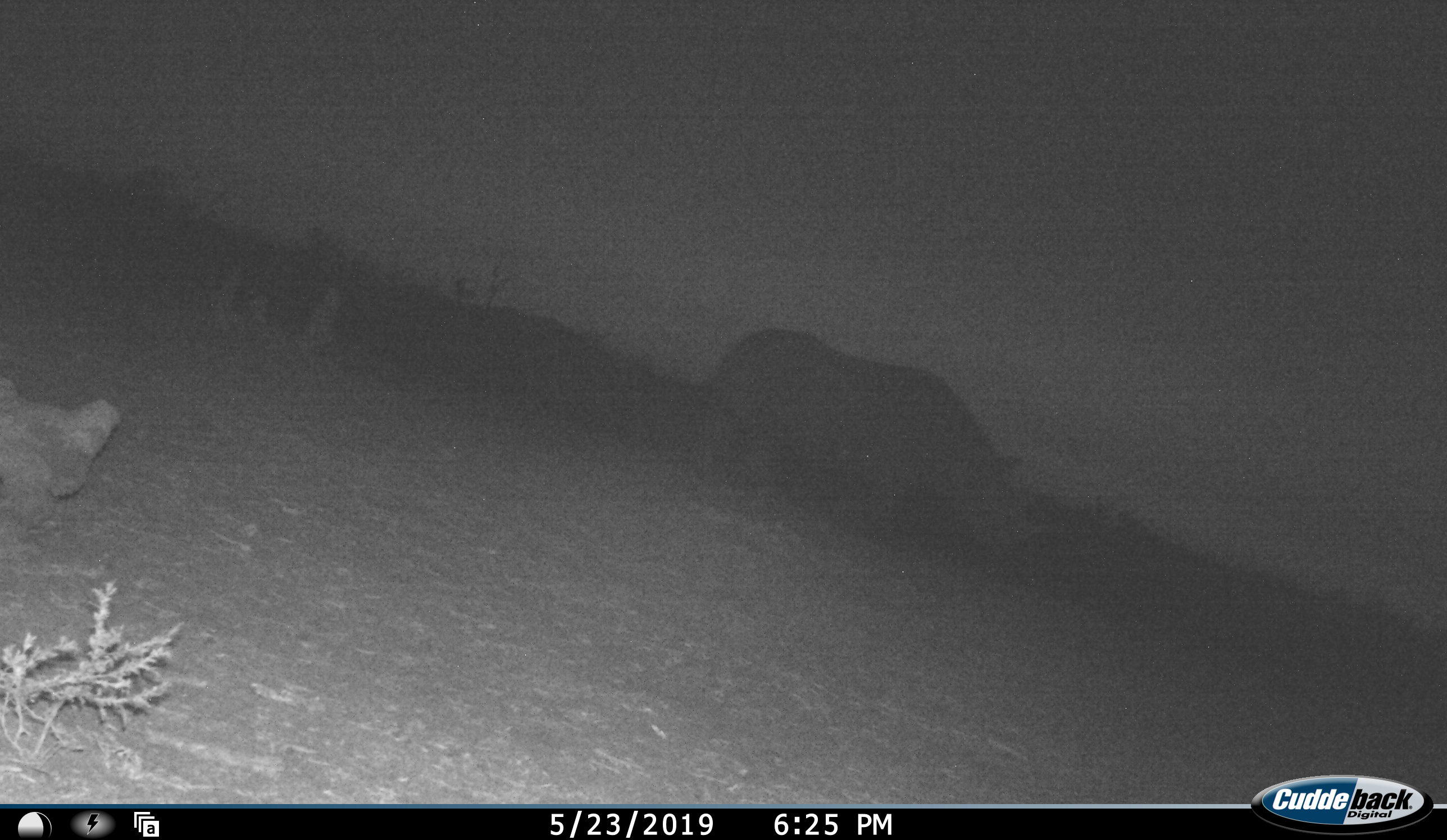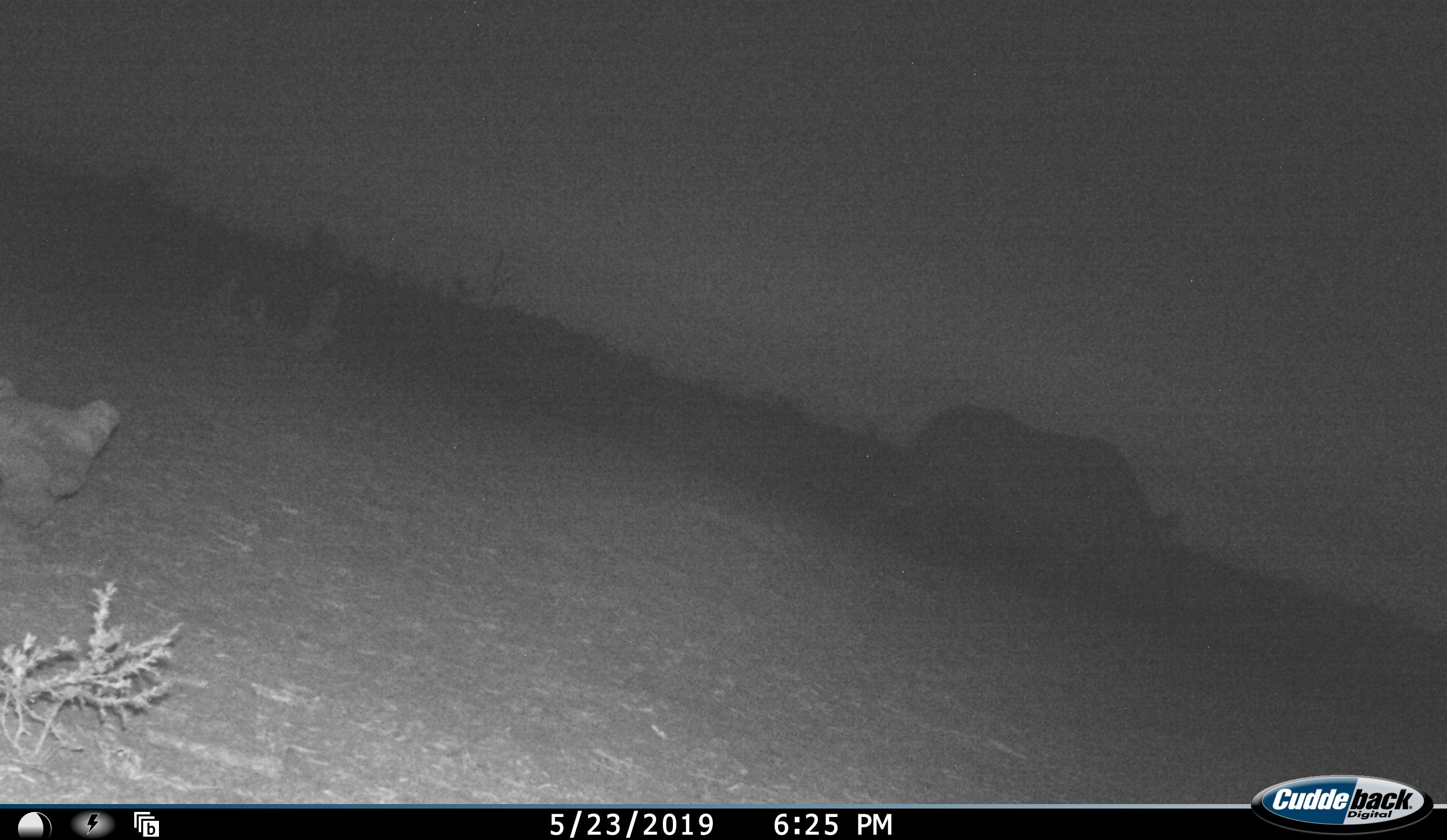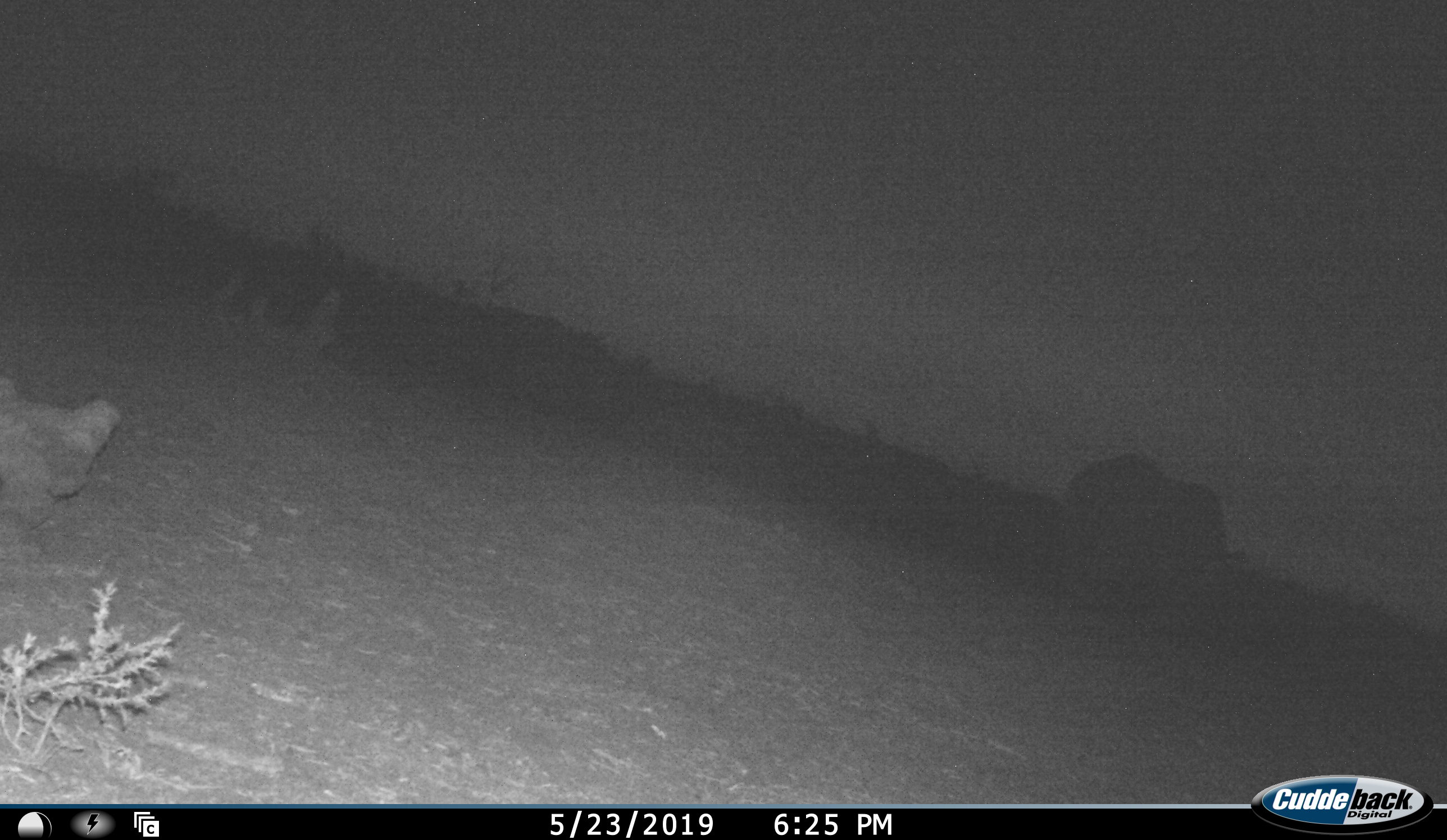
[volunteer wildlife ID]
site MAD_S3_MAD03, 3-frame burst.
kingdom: Animalia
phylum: Chordata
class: Mammalia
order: Perissodactyla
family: Rhinocerotidae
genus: Ceratotherium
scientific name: Ceratotherium simum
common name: white rhinoceros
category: rhinoceroswhite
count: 1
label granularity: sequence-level